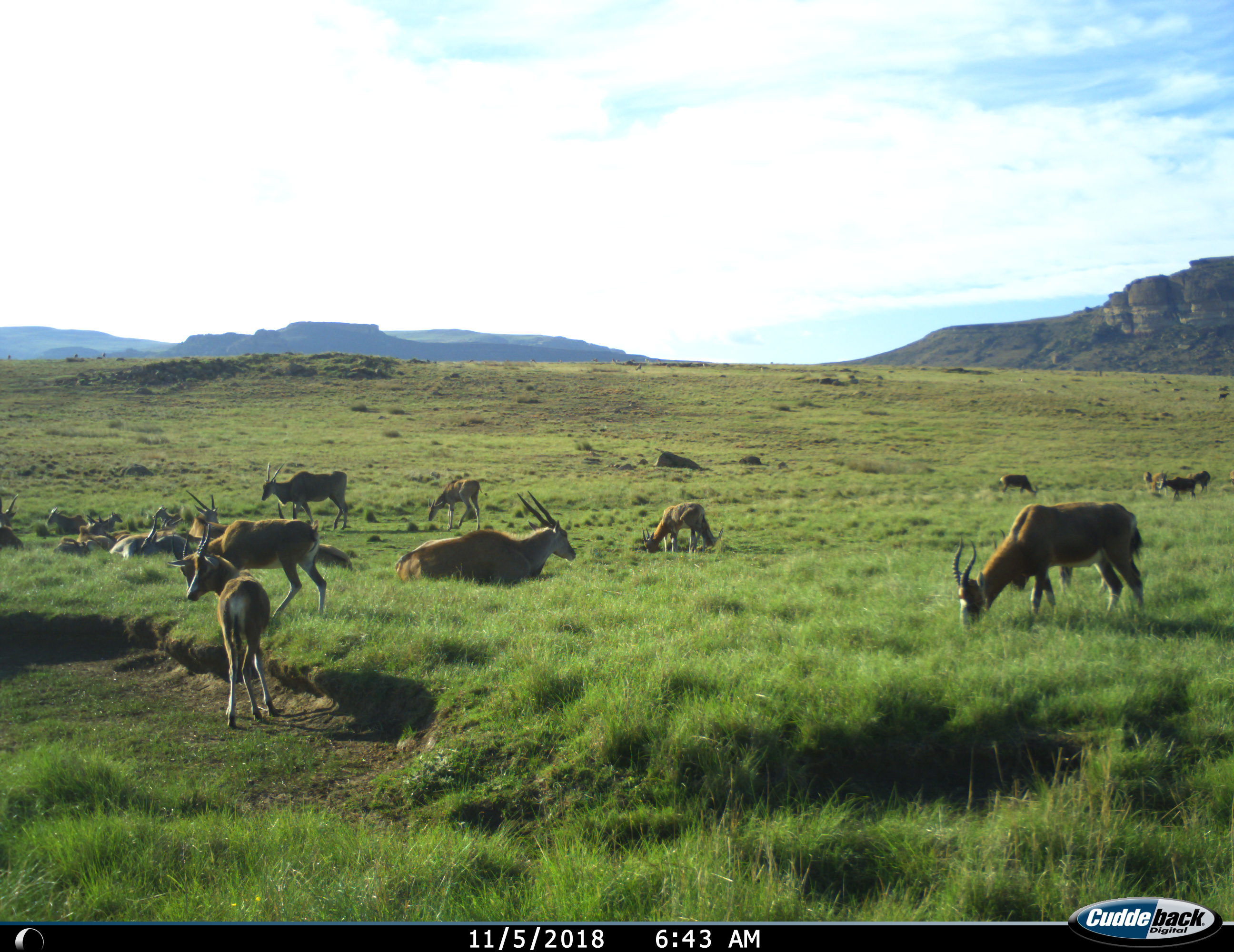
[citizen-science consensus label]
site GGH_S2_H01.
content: unidentified animal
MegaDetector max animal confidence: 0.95